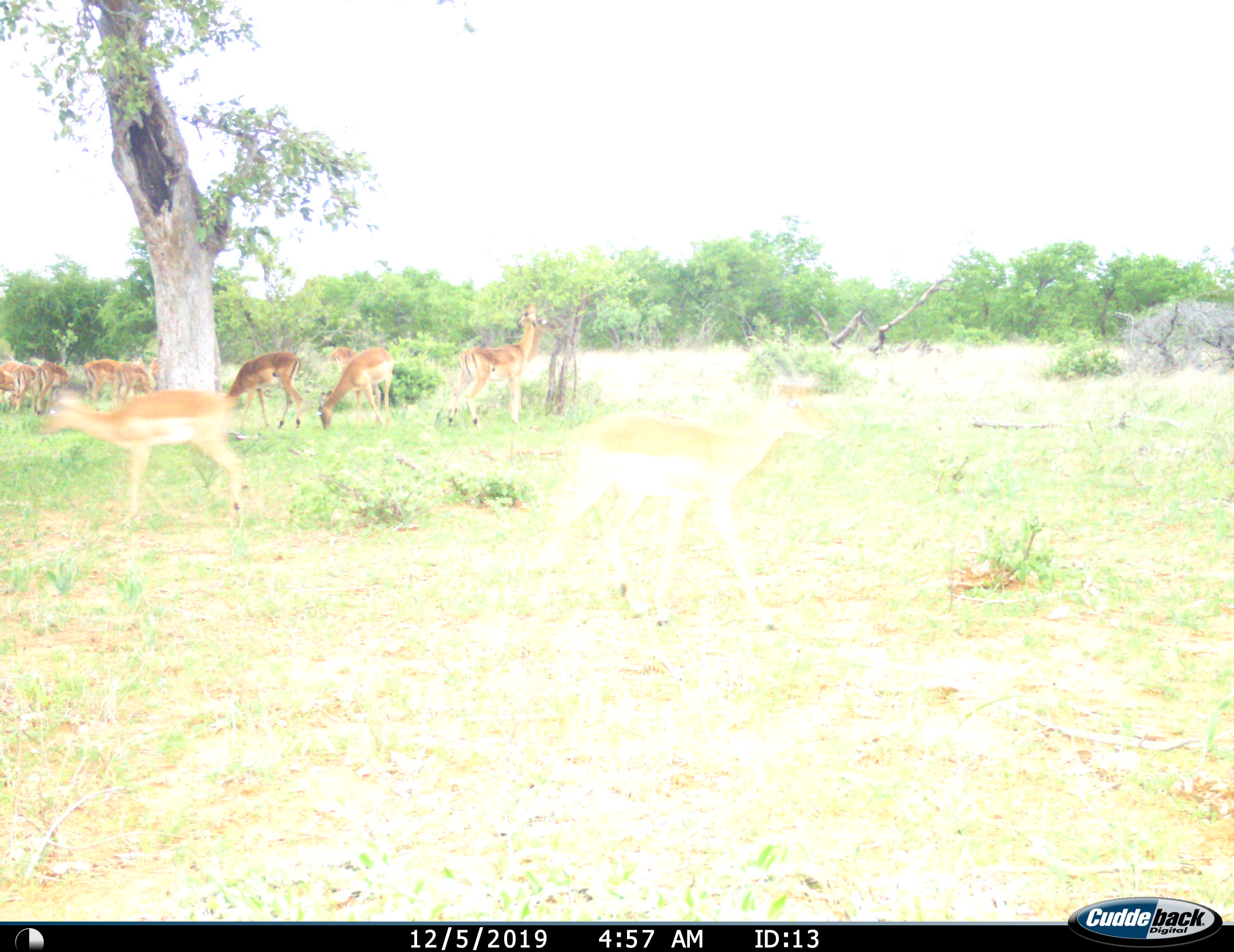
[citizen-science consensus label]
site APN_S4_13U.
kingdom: Animalia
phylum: Chordata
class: Mammalia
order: Artiodactyla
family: Bovidae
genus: Aepyceros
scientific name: Aepyceros melampus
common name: impala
Impala (Aepyceros melampus), count 11-50. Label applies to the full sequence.